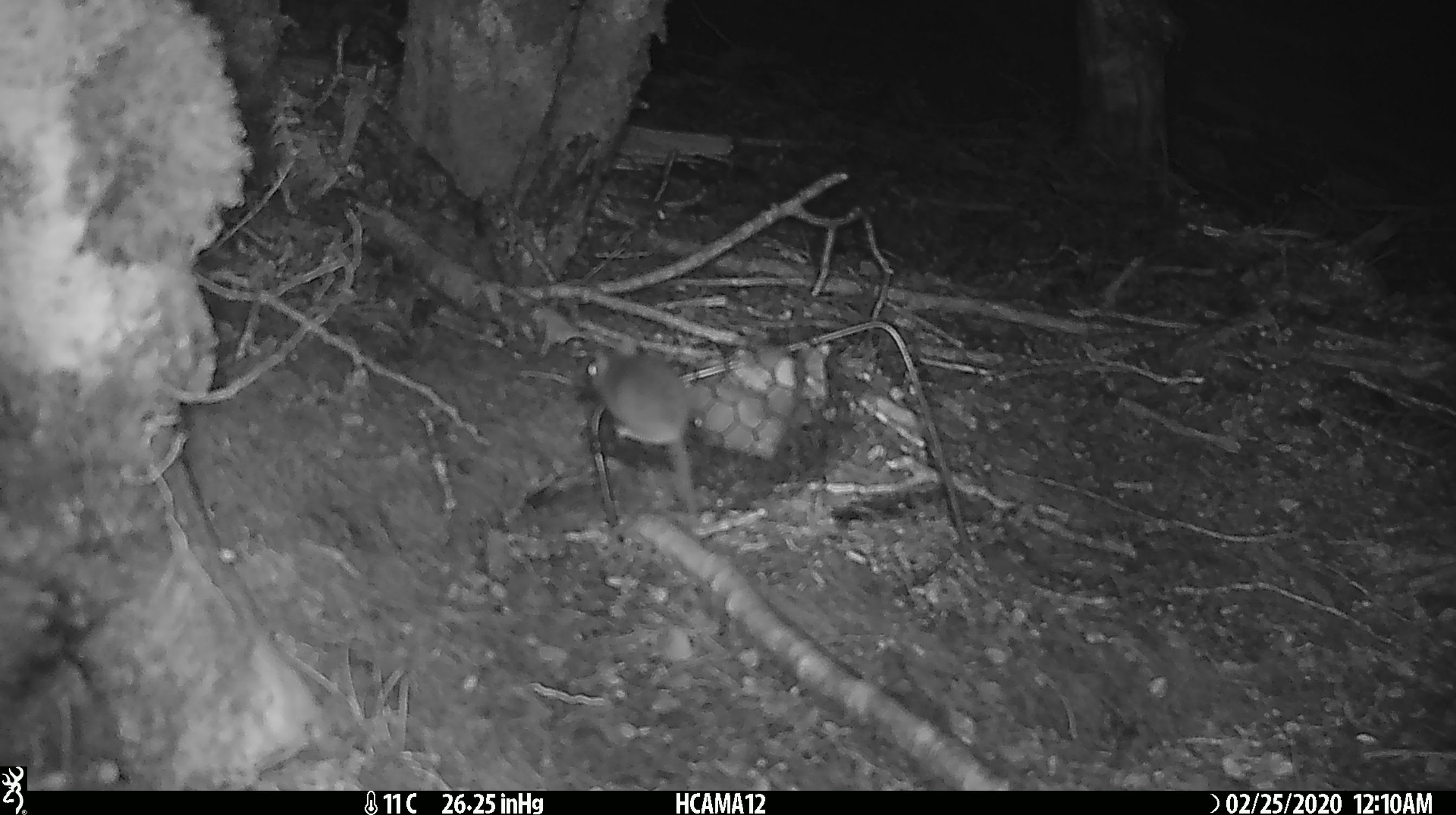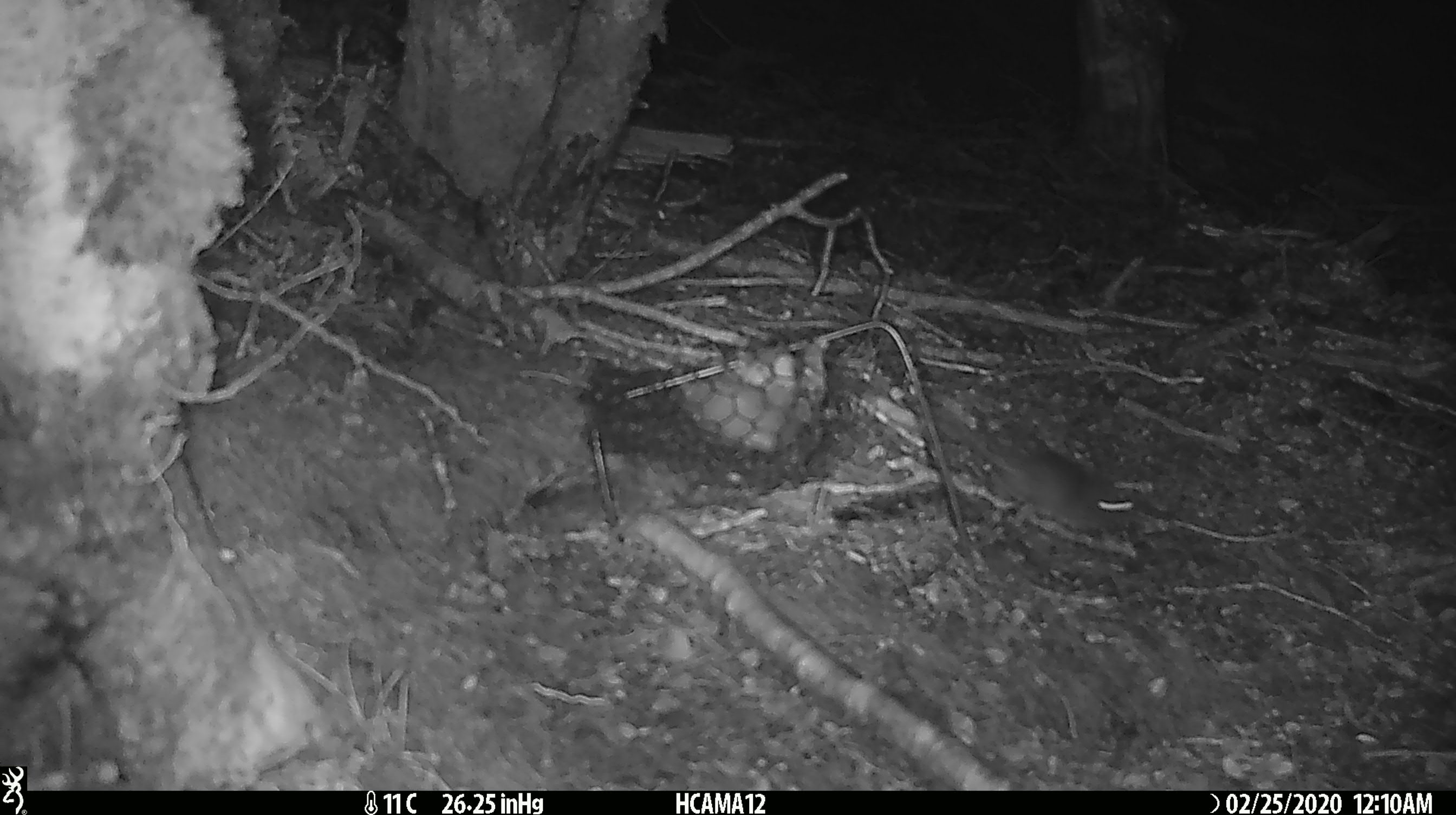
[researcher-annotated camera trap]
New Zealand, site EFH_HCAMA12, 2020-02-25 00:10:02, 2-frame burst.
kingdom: Animalia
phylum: Chordata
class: Mammalia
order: Rodentia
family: Muridae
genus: Mus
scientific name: Mus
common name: mouse